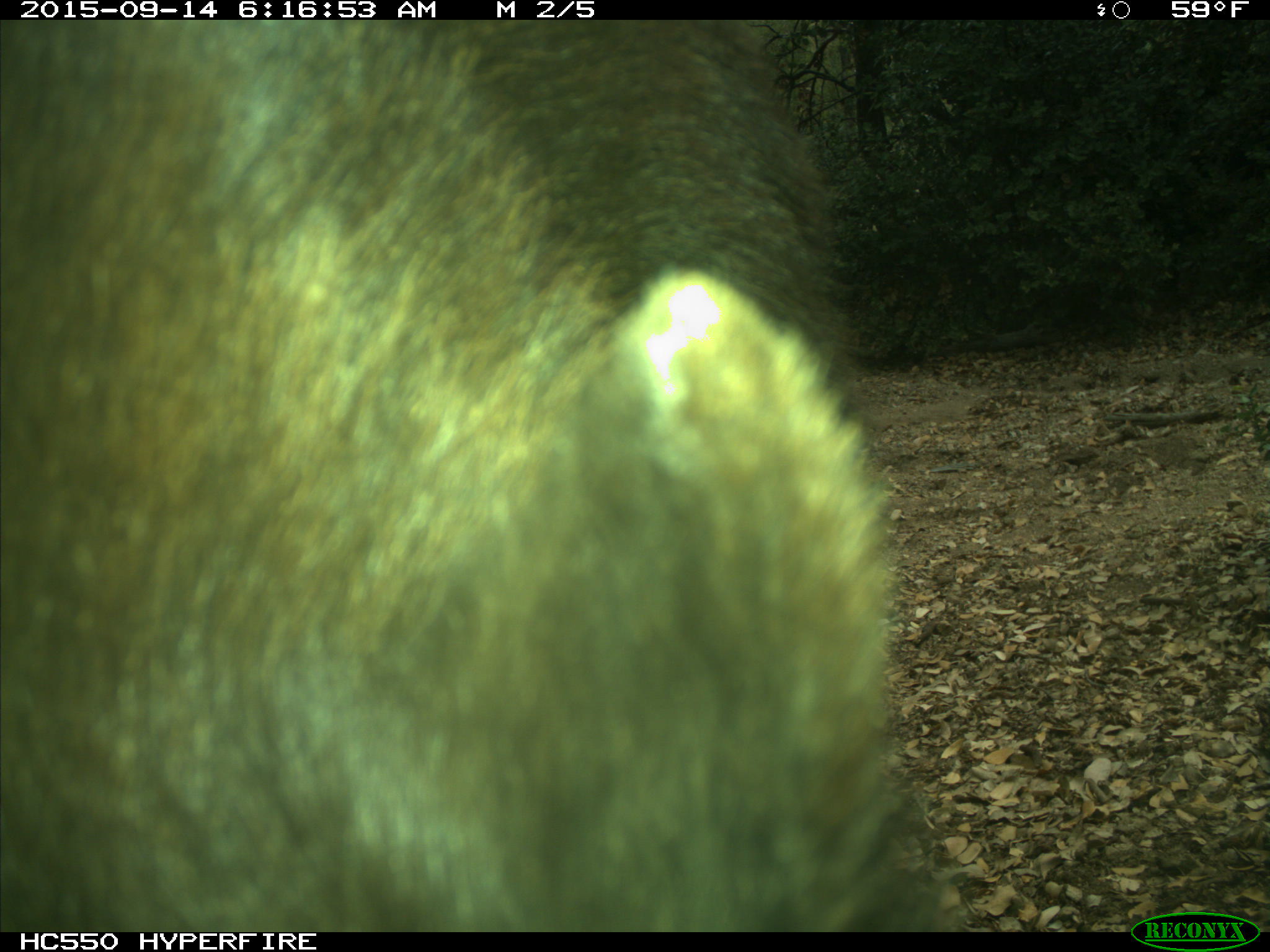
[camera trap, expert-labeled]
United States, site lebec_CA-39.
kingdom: Animalia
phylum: Chordata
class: Mammalia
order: Carnivora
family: Ursidae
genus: Ursus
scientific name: Ursus americanus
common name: american black bear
Ursus americanus (american black bear).